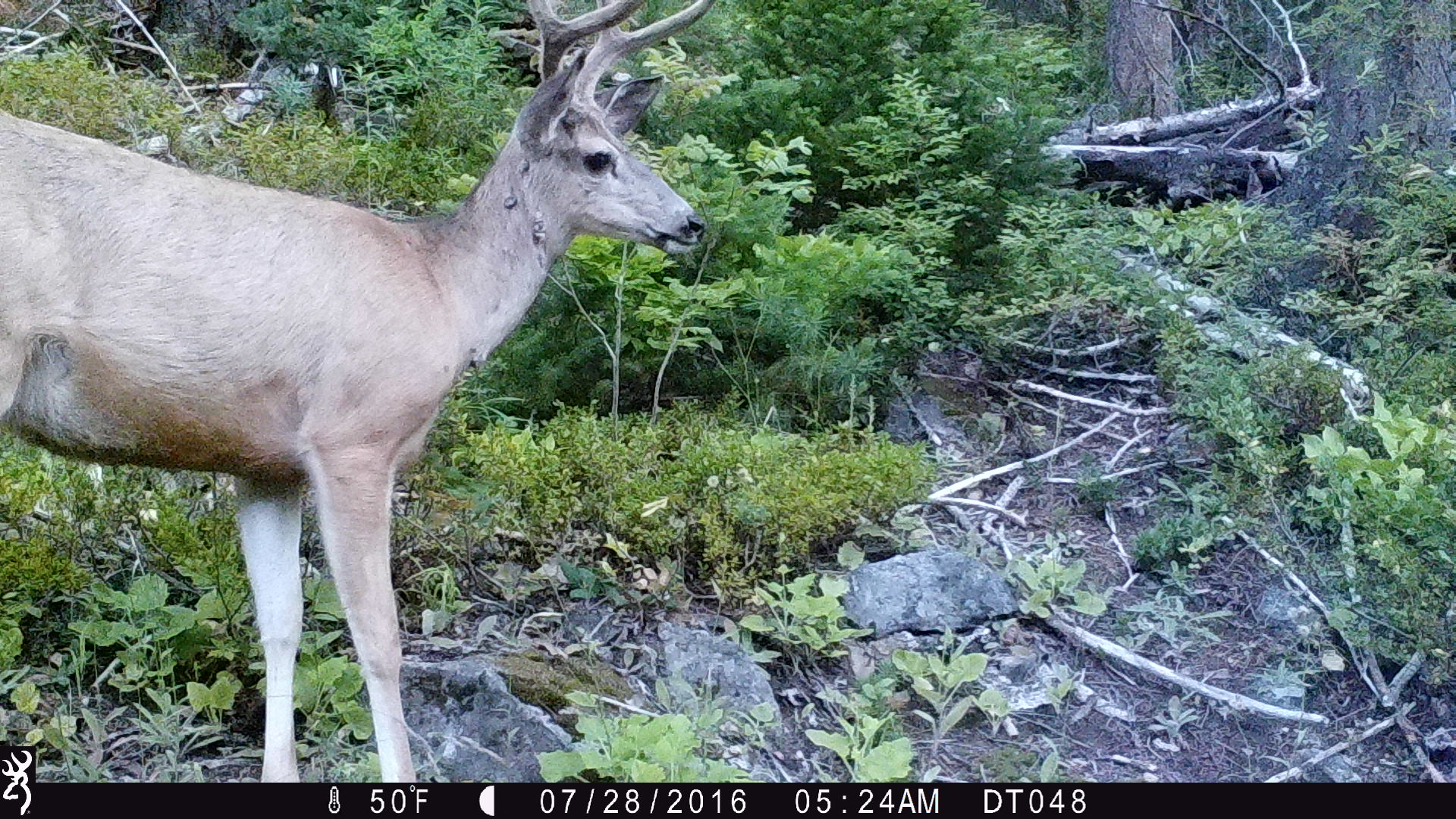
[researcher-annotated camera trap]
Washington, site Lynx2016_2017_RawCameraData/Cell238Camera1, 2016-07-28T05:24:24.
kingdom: Animalia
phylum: Chordata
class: Mammalia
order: Artiodactyla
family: Cervidae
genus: Odocoileus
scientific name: Odocoileus hemionus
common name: mule deer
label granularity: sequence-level